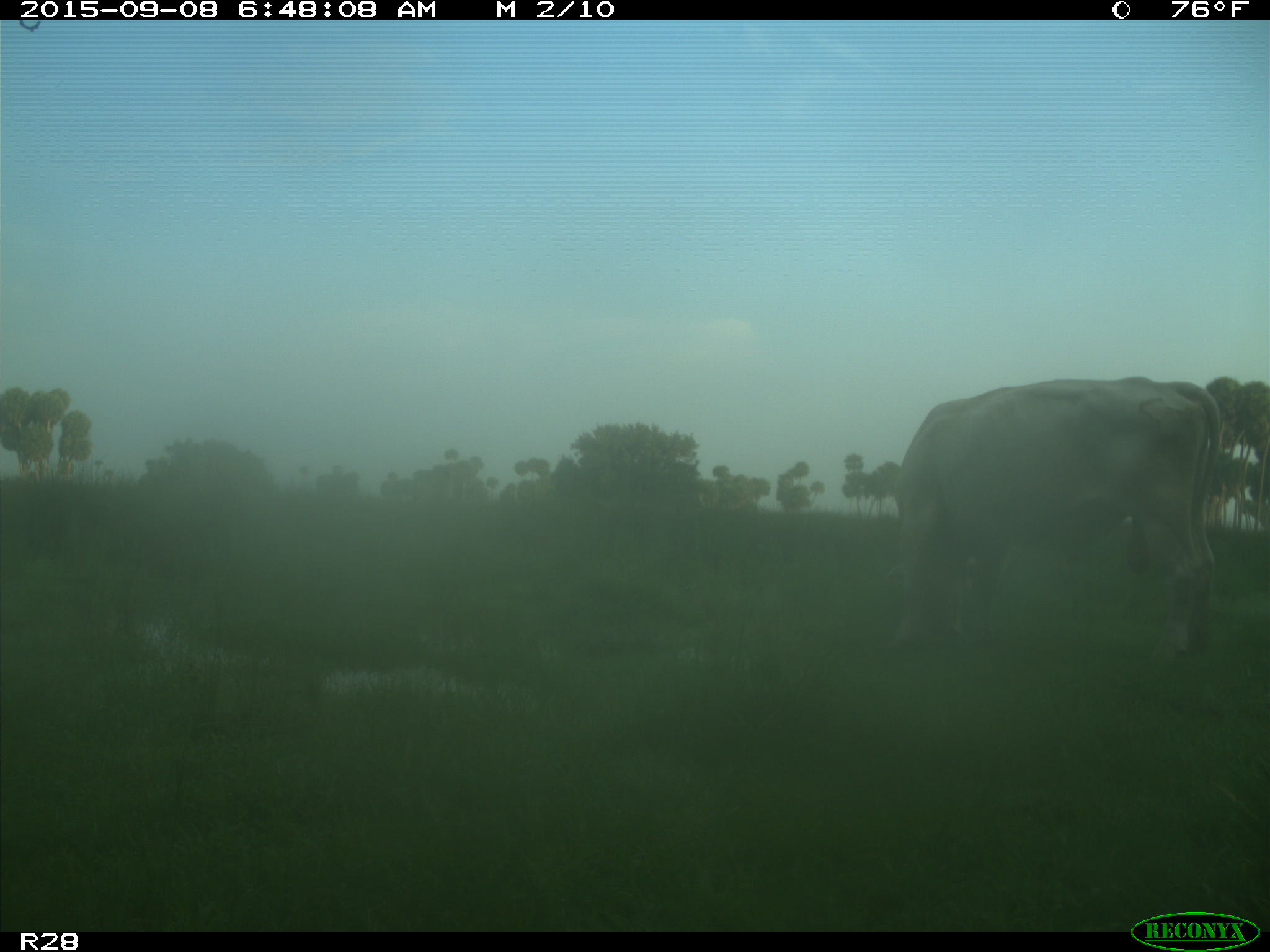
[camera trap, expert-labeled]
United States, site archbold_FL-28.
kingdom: Animalia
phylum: Chordata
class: Mammalia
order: Artiodactyla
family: Bovidae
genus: Bos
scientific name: Bos taurus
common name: domestic cow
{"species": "Bos taurus (domestic cow)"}